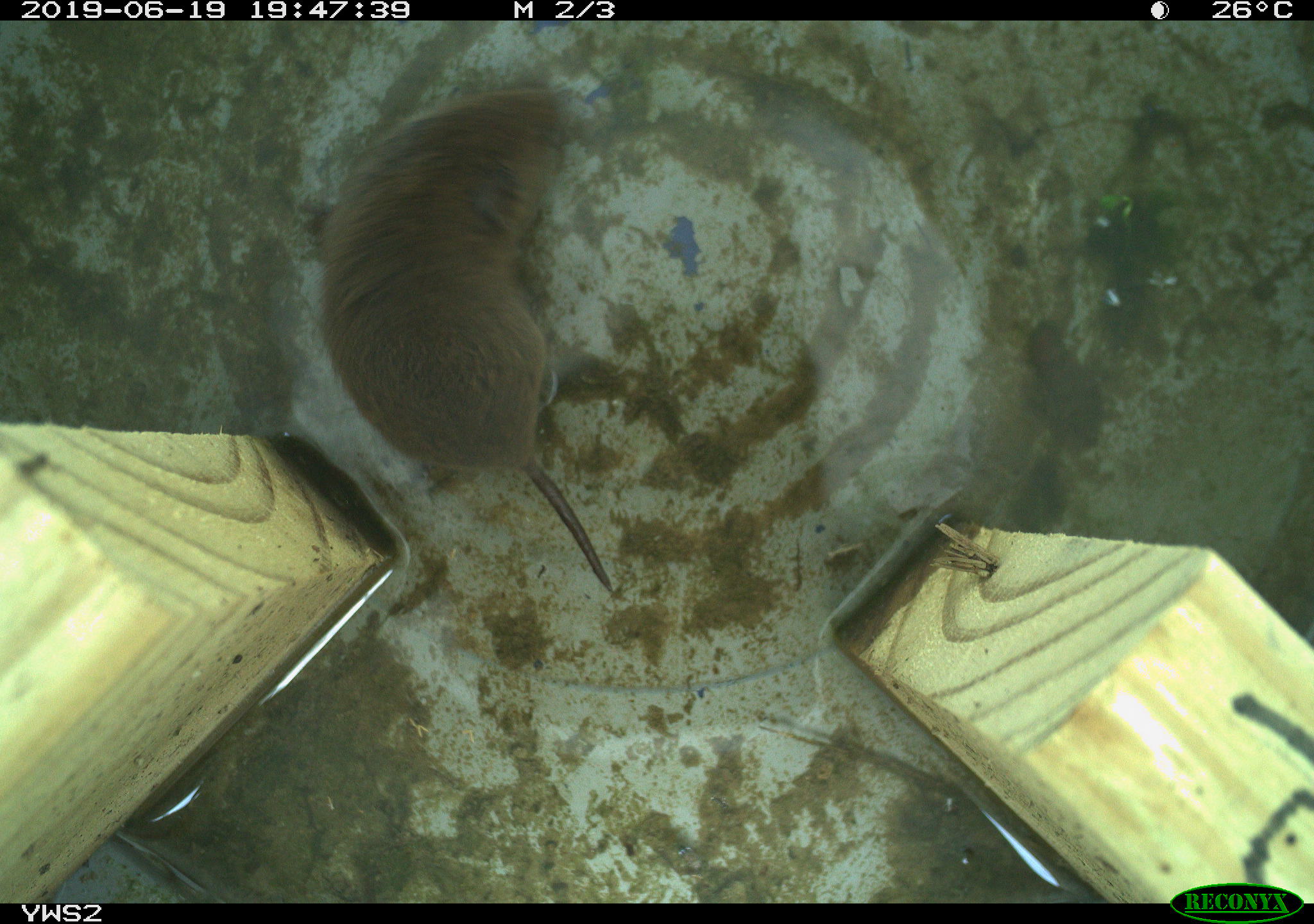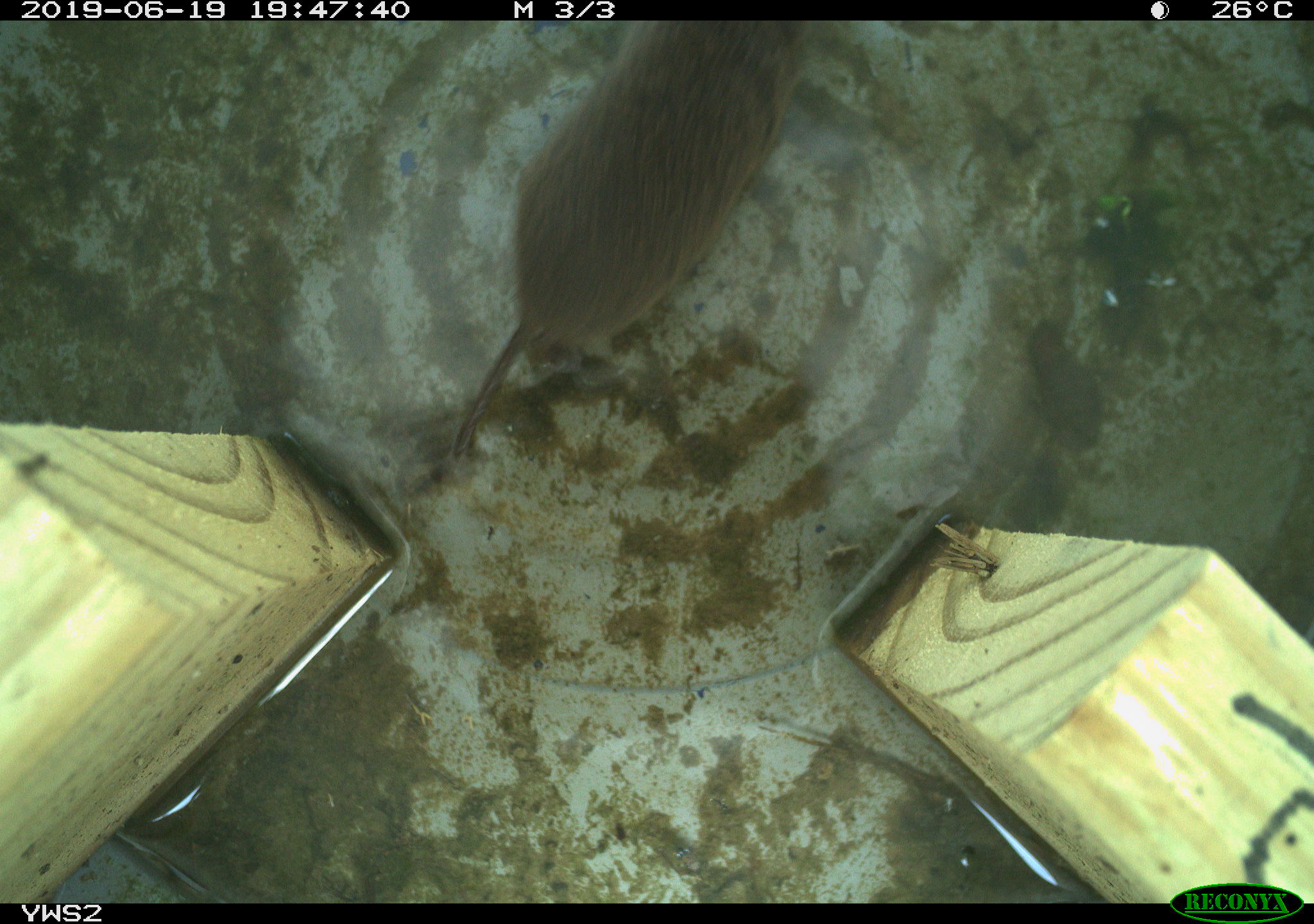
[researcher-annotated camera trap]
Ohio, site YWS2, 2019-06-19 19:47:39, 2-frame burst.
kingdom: Animalia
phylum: Chordata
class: Mammalia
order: Rodentia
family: Cricetidae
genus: Microtus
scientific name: Microtus pennsylvanicus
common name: meadow vole